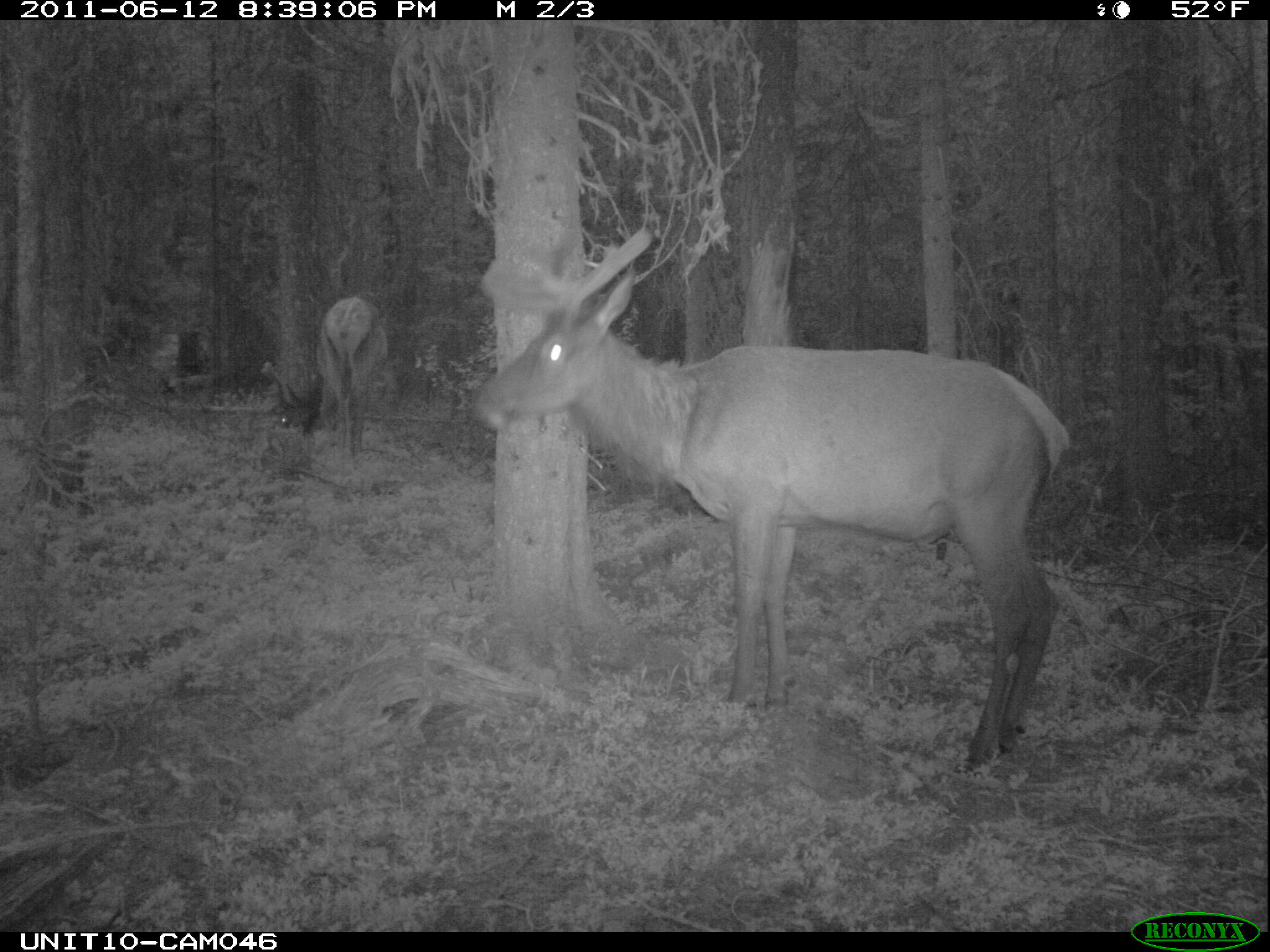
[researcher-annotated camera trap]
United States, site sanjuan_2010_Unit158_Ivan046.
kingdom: Animalia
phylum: Chordata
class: Mammalia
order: Artiodactyla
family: Cervidae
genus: Cervus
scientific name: Cervus elaphus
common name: red deer